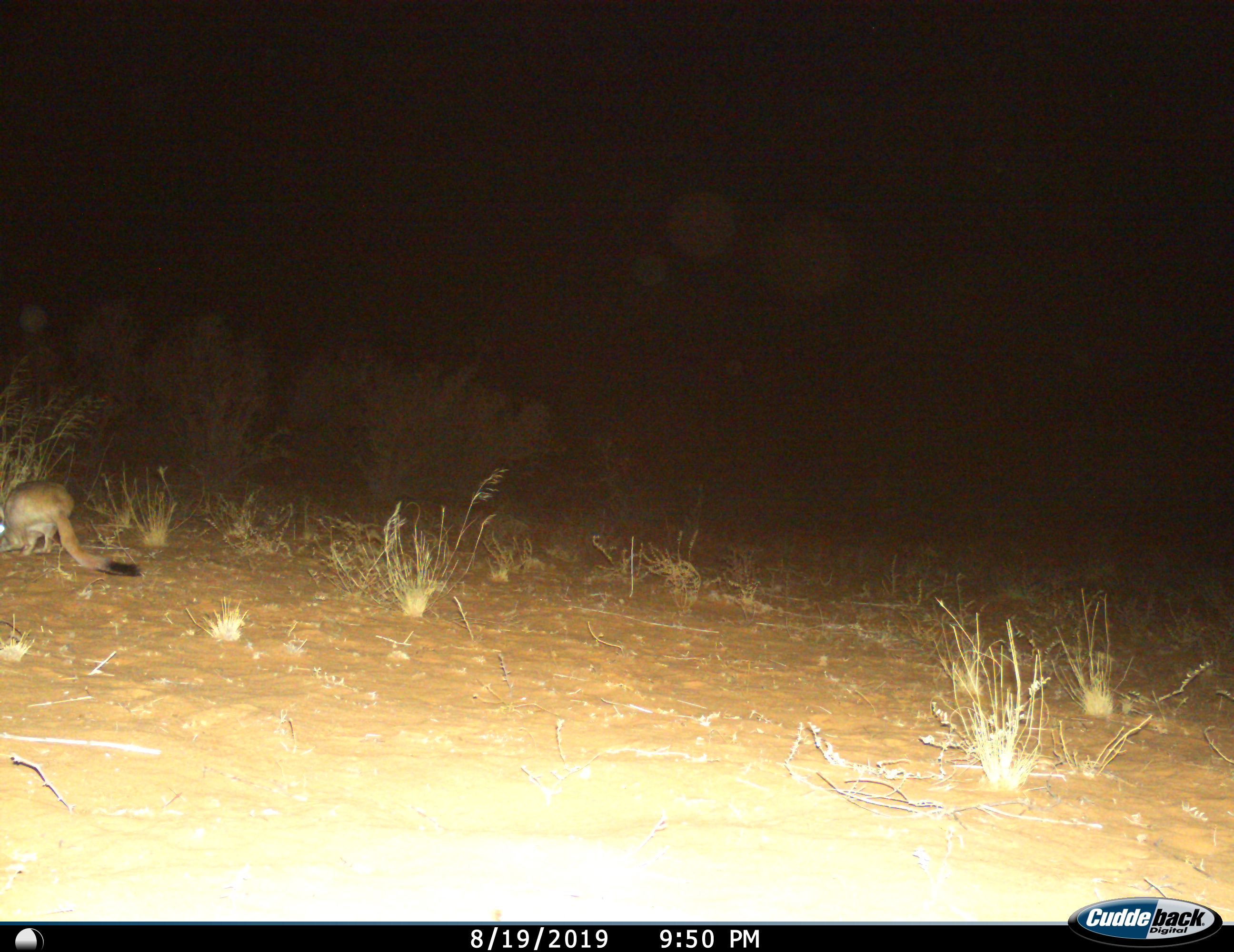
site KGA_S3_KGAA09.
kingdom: Animalia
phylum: Chordata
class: Mammalia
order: Rodentia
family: Pedetidae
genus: Pedetes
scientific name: Pedetes capensis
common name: springhare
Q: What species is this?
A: Springhare (Pedetes capensis).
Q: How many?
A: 1.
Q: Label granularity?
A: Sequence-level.